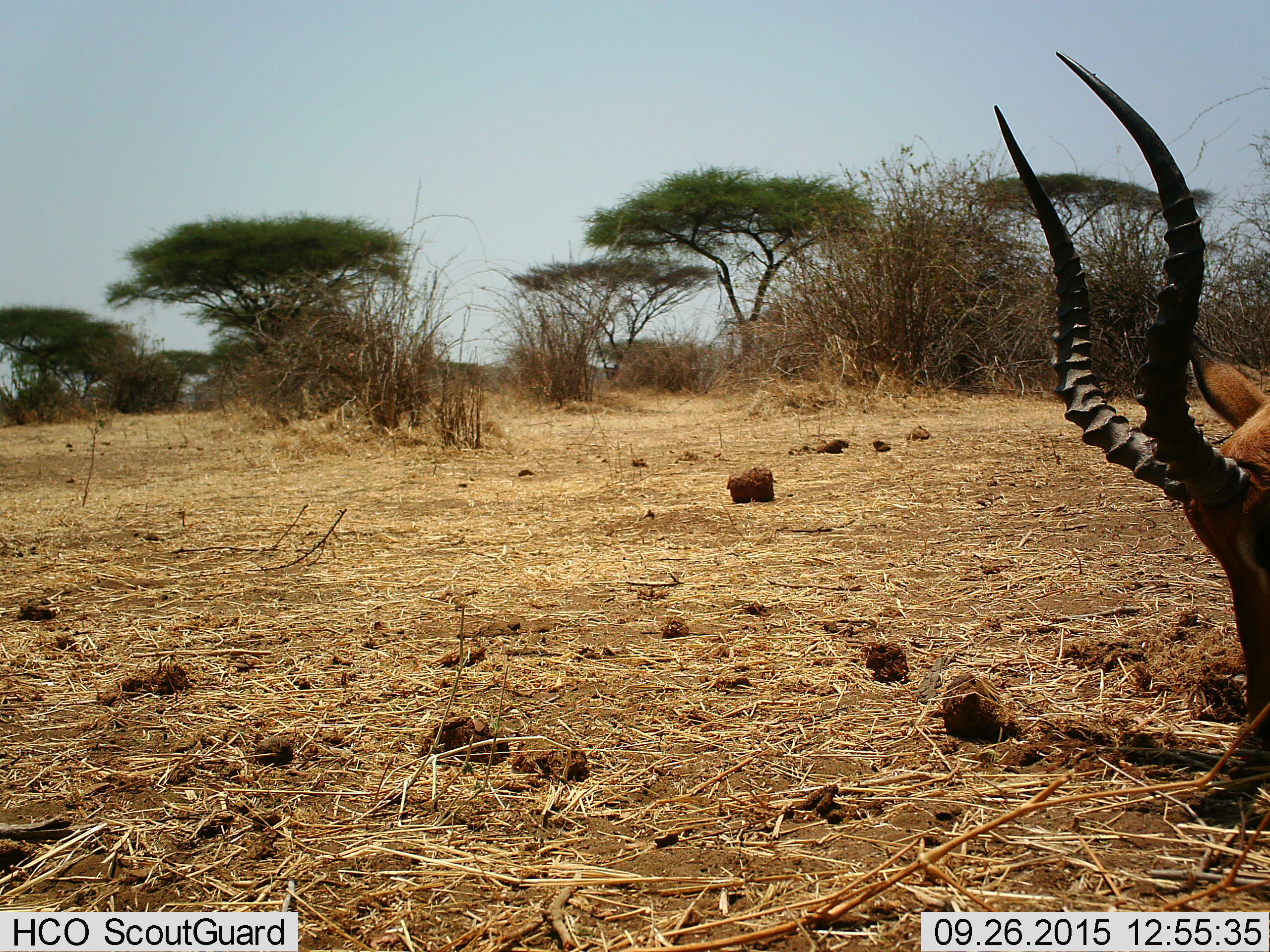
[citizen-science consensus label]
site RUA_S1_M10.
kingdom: Animalia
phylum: Chordata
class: Mammalia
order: Artiodactyla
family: Bovidae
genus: Aepyceros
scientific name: Aepyceros melampus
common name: impala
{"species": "impala (Aepyceros melampus)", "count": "1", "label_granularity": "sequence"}